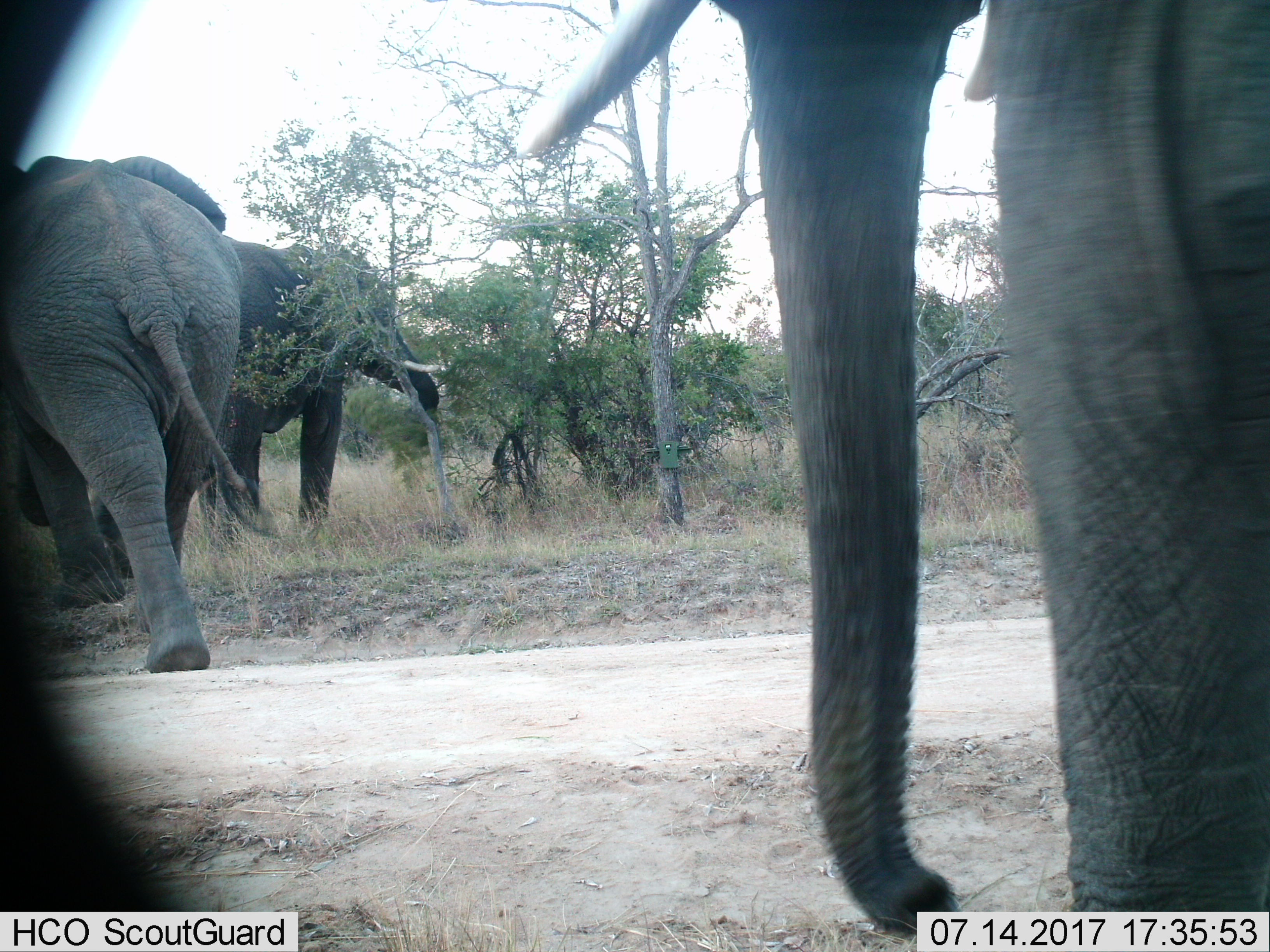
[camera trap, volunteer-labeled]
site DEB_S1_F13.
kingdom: Animalia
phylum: Chordata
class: Mammalia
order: Proboscidea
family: Elephantidae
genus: Loxodonta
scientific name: Loxodonta africana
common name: african bush elephant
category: elephant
Elephant (african bush elephant) (Loxodonta africana), count 3. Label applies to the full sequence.